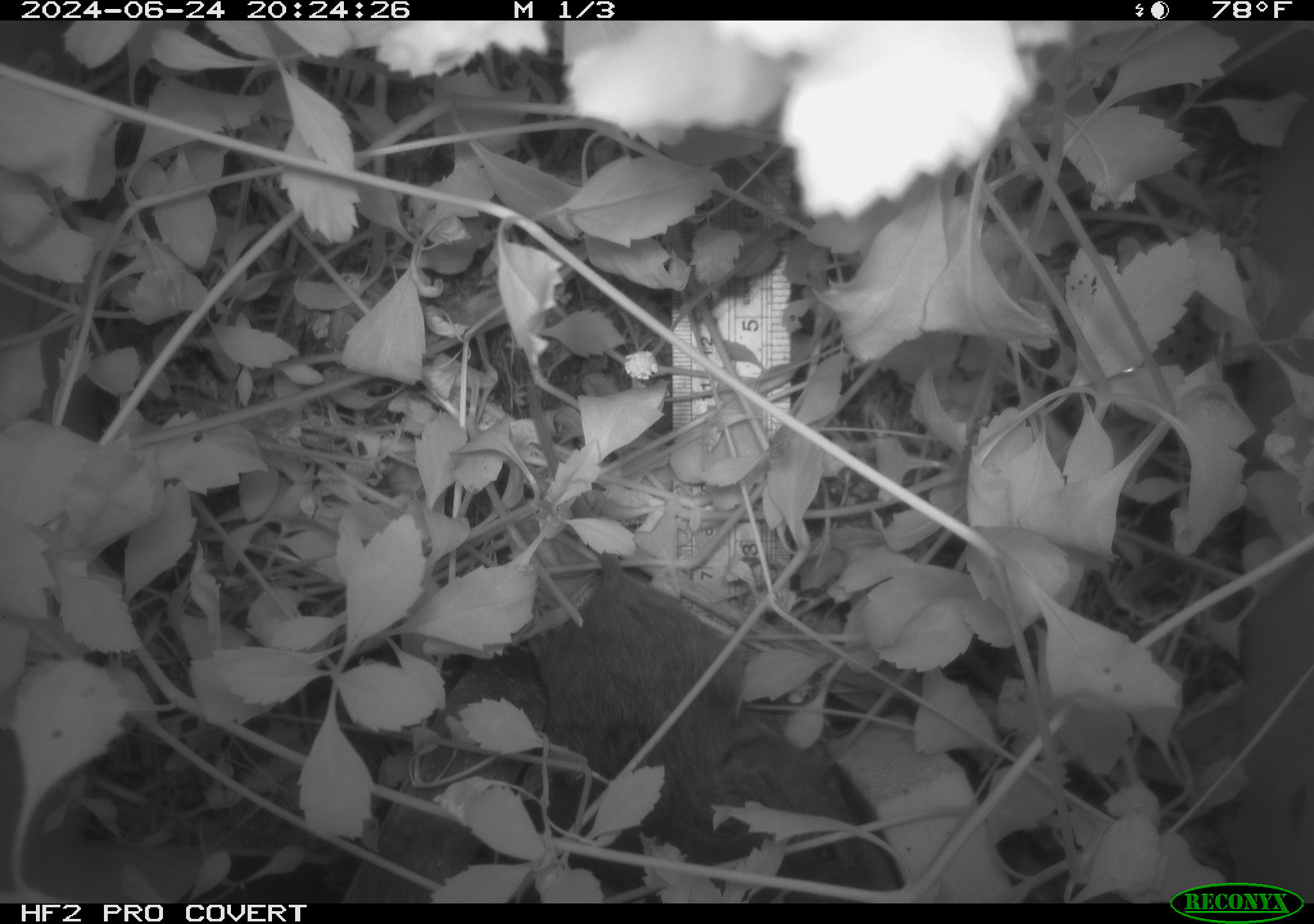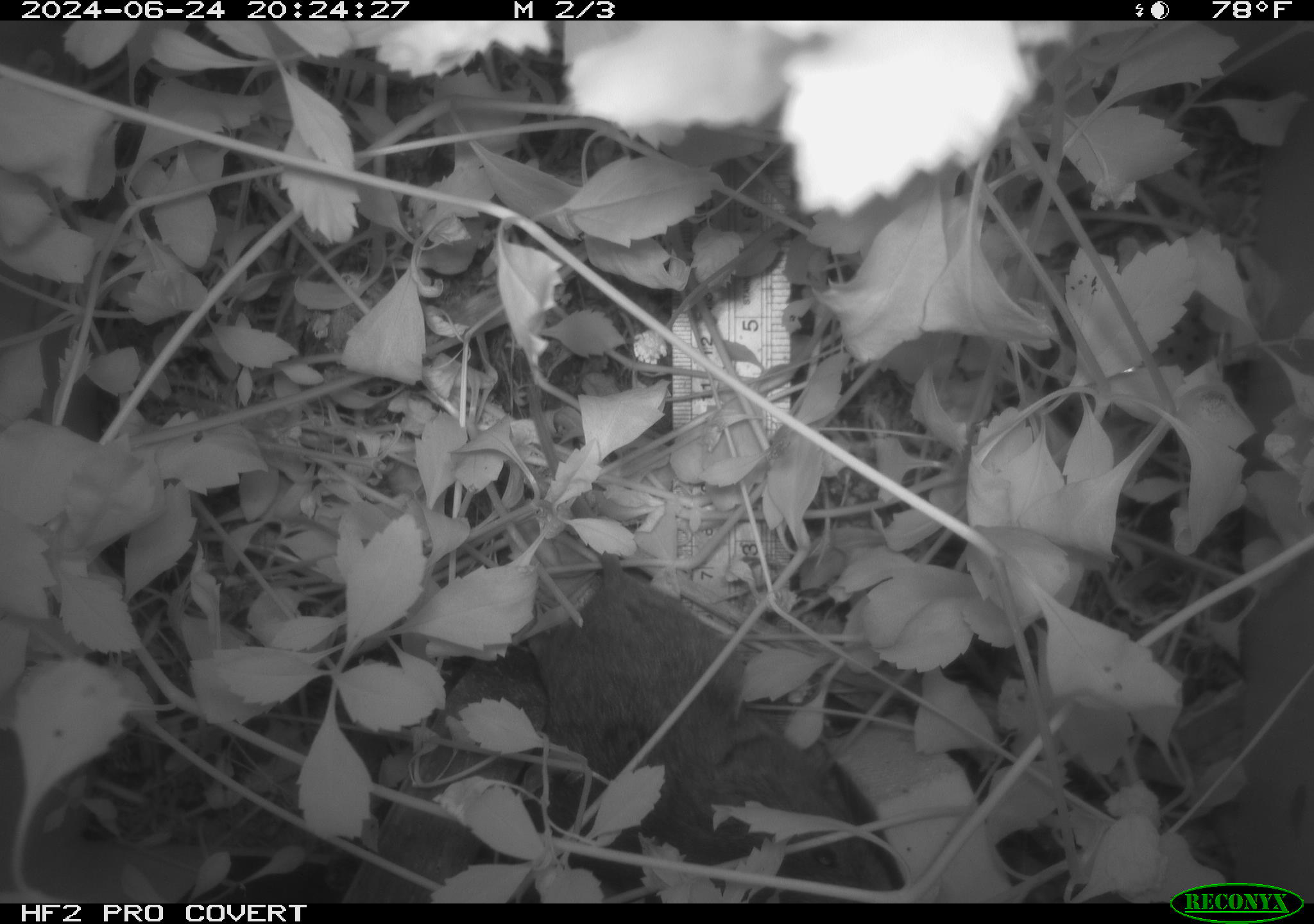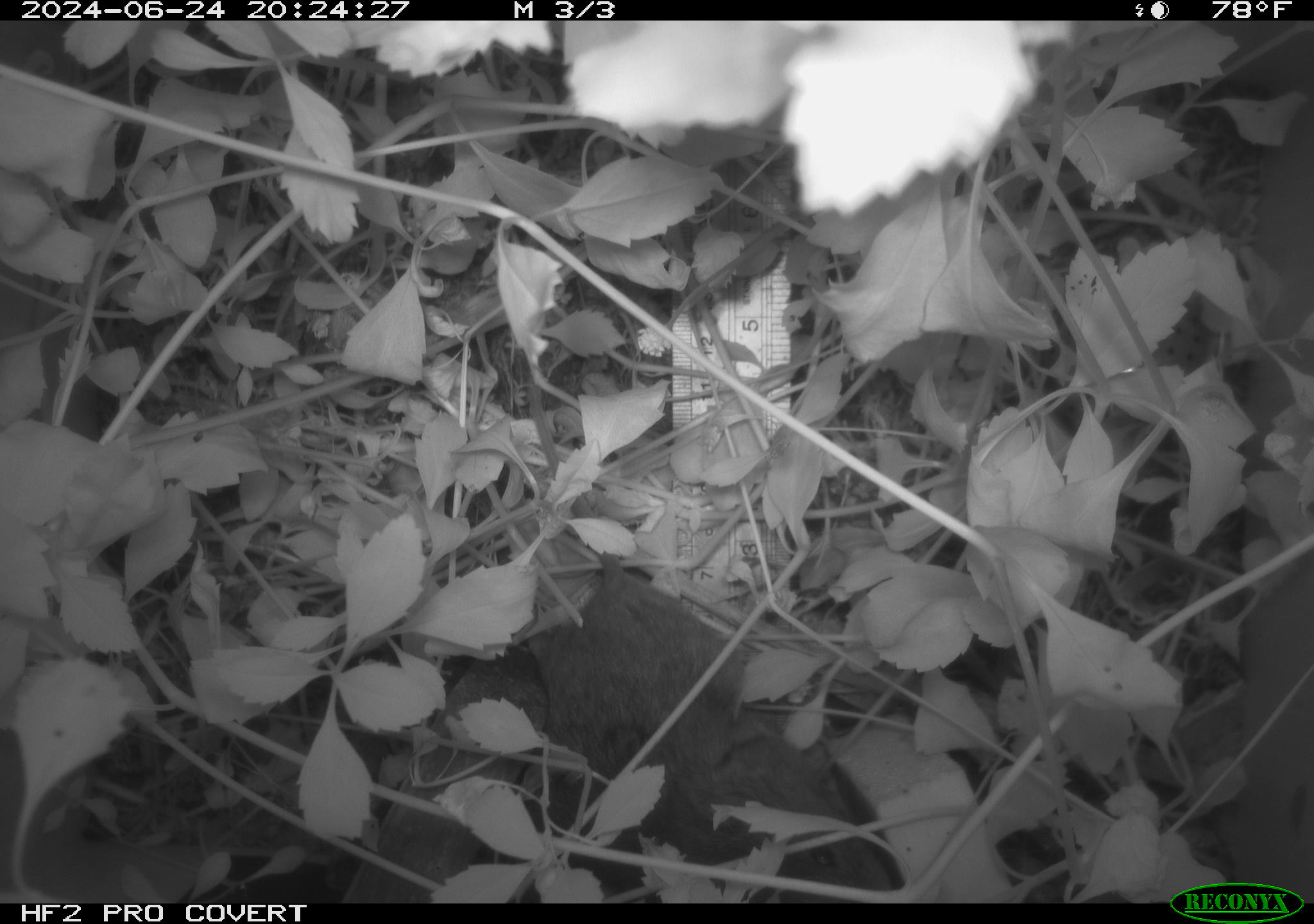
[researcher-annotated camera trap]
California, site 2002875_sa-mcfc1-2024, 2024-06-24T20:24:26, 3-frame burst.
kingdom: Animalia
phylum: Chordata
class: Mammalia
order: Rodentia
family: Cricetidae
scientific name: Arvicolinae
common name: voles, lemmings, and muskrats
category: arvicolinae subfamily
Arvicolinae subfamily (voles, lemmings, and muskrats) (Arvicolinae).